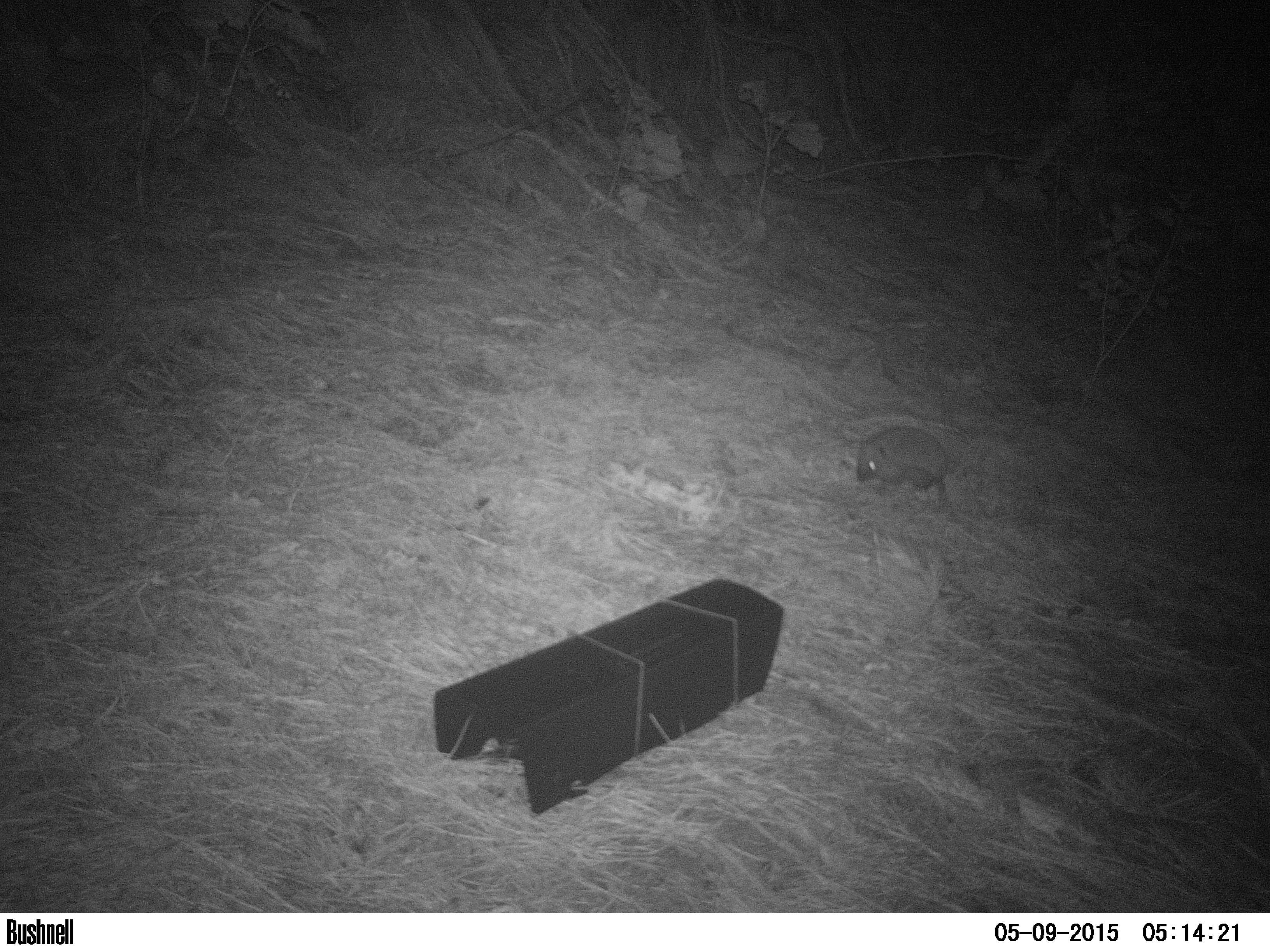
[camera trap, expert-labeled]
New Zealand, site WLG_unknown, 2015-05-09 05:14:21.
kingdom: Animalia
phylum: Chordata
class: Mammalia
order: Eulipotyphla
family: Erinaceidae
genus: Erinaceus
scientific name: Erinaceus europaeus europaeus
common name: european hedgehog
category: hedgehog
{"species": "hedgehog (european hedgehog) (Erinaceus europaeus europaeus)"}